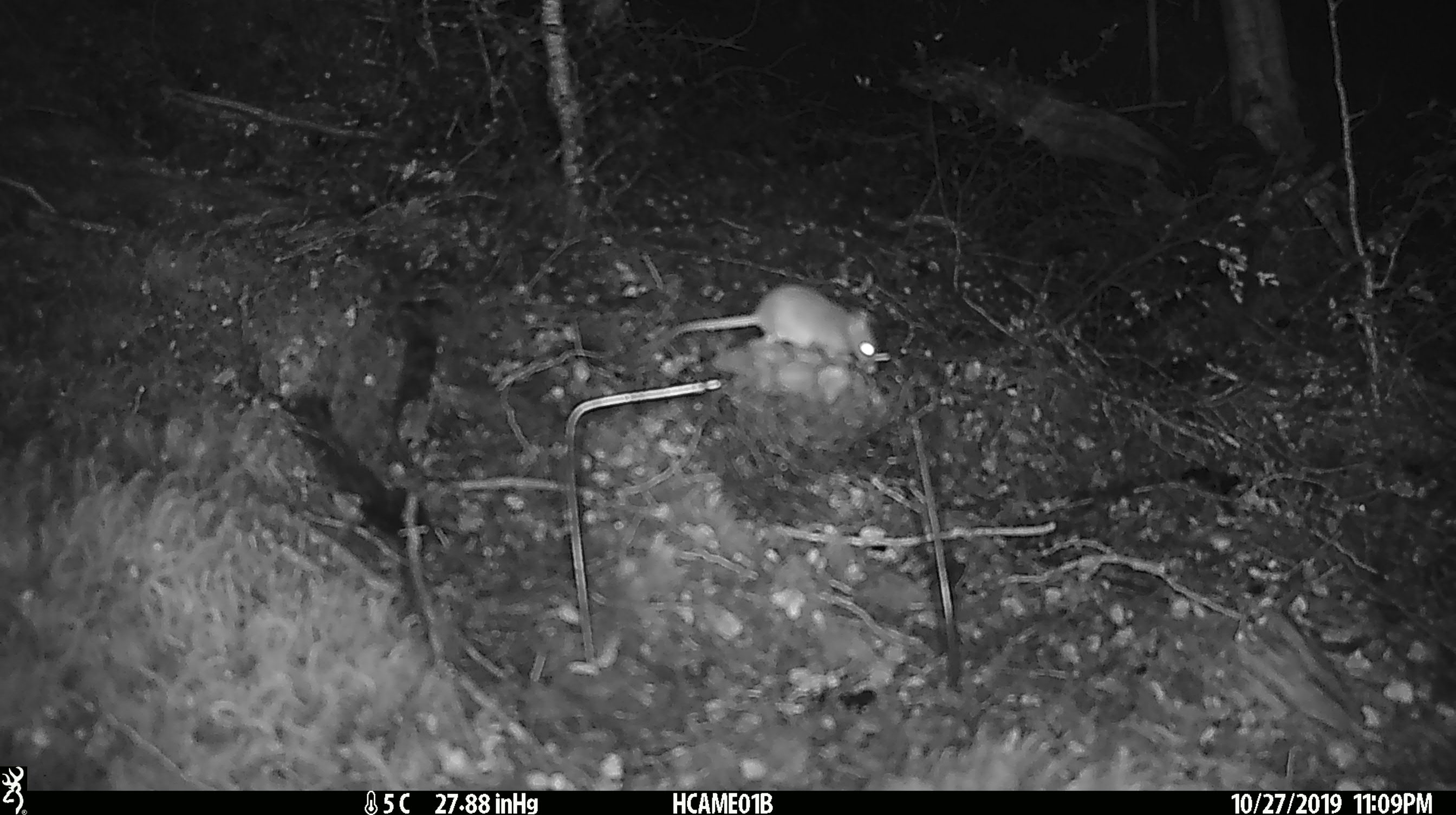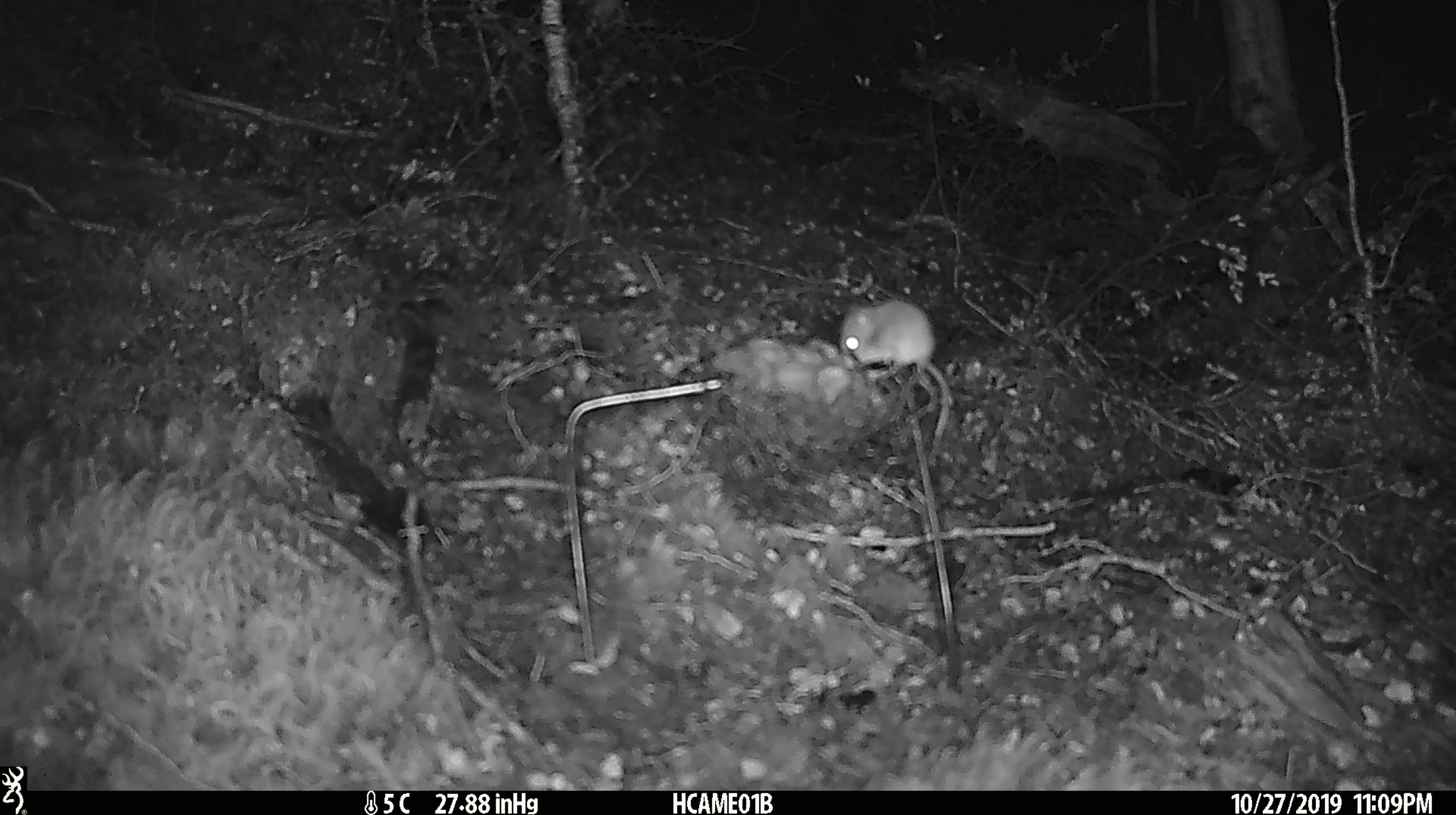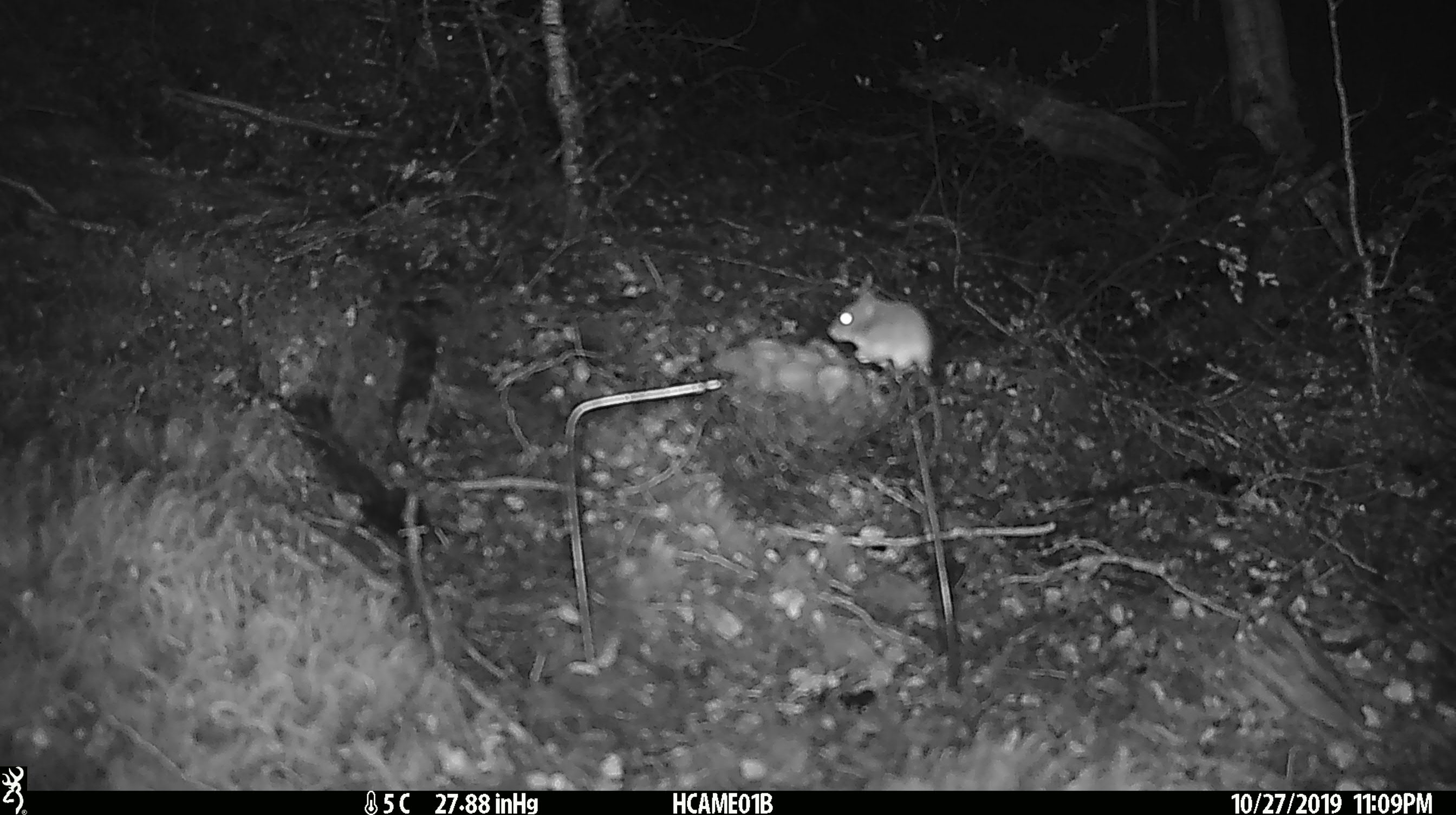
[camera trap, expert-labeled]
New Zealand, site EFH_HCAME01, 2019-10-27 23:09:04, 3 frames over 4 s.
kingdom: Animalia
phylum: Chordata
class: Mammalia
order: Rodentia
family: Muridae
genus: Mus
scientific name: Mus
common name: mouse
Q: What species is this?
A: Mouse (Mus).